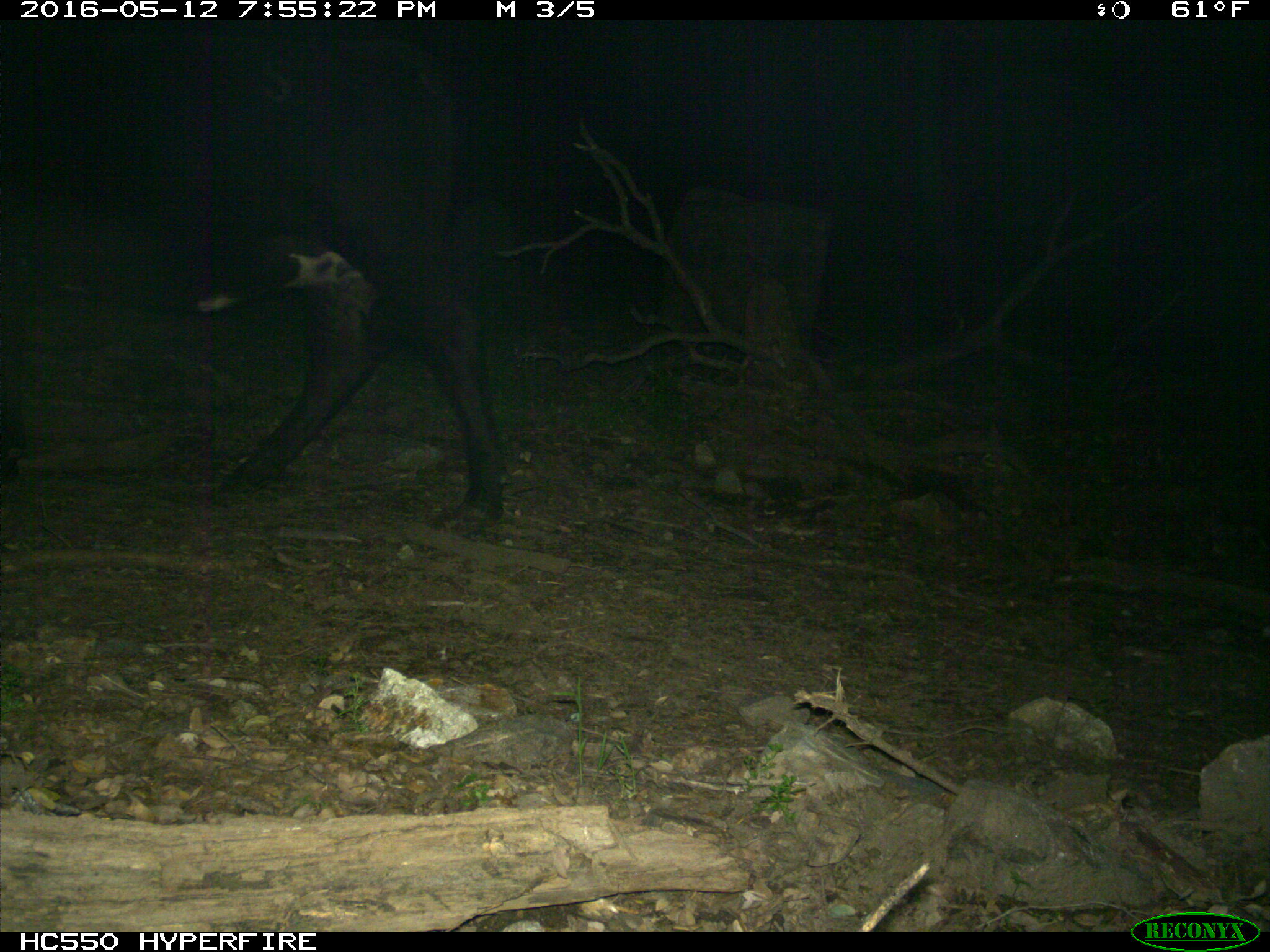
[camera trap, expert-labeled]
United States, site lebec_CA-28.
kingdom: Animalia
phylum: Chordata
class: Mammalia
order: Artiodactyla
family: Bovidae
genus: Bos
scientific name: Bos taurus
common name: domestic cow